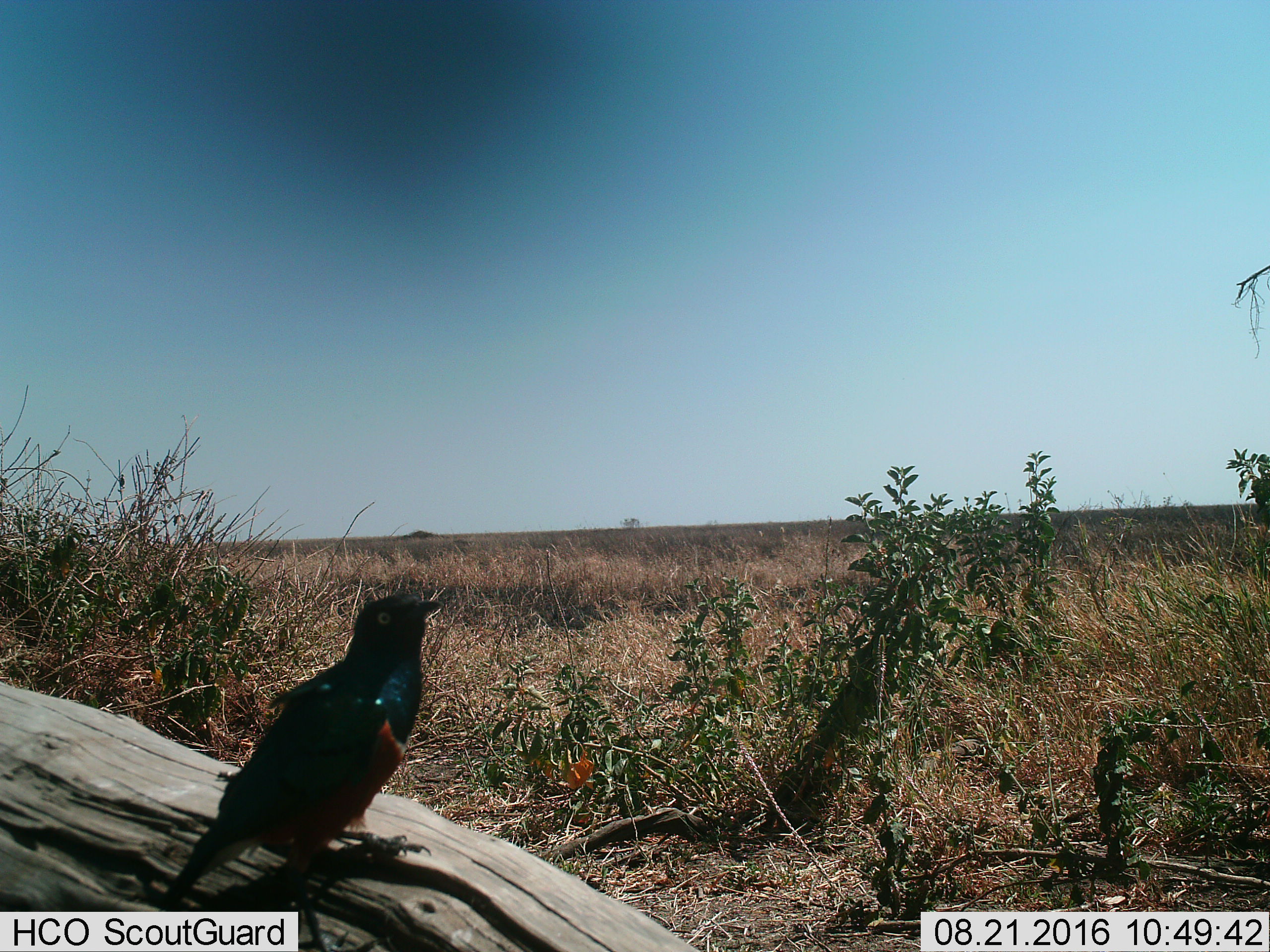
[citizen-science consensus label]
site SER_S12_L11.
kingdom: Animalia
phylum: Chordata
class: Aves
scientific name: Aves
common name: bird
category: birdother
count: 1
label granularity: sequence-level